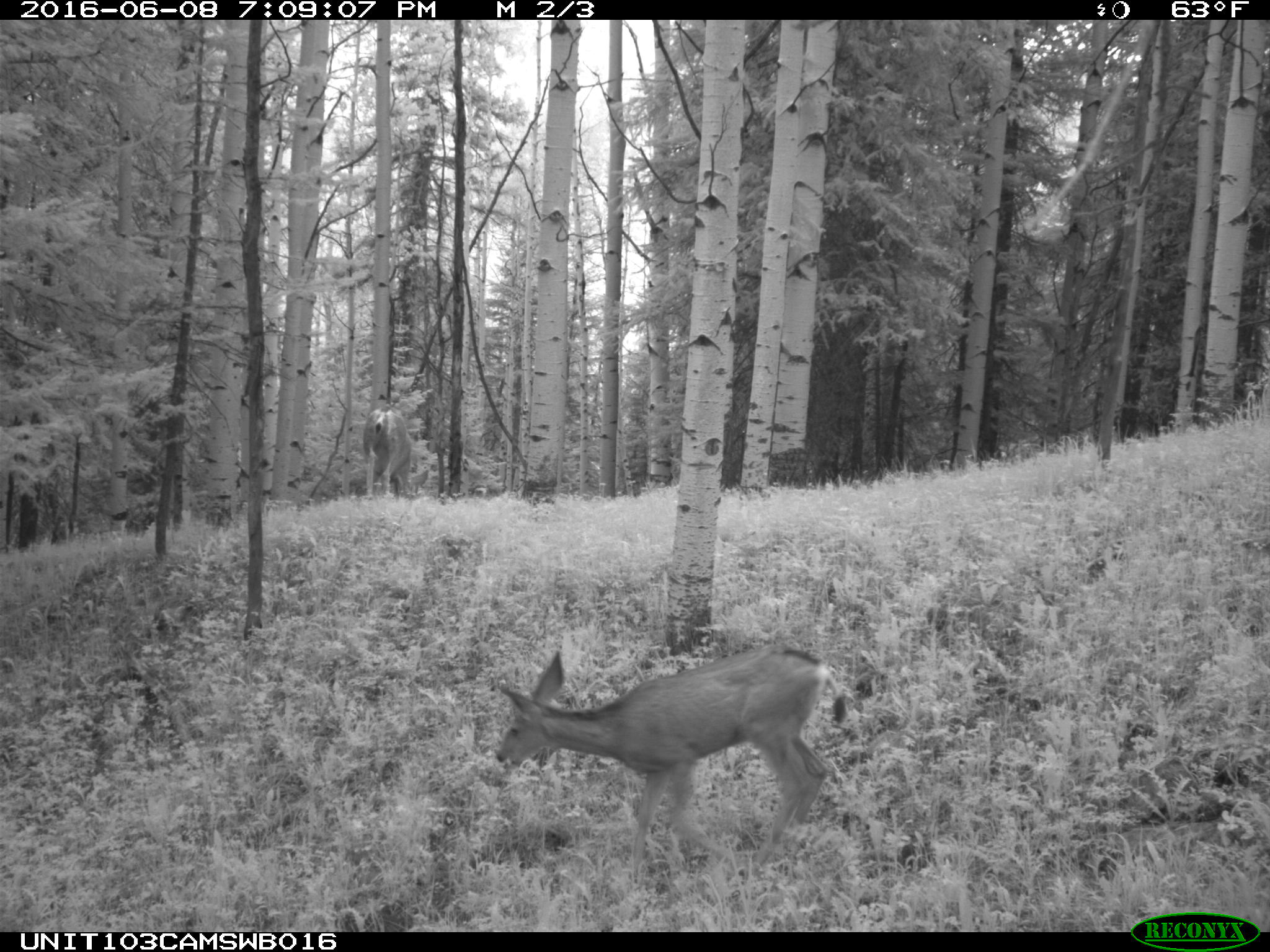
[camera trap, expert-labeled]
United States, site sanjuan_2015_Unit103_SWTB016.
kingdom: Animalia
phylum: Chordata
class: Mammalia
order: Artiodactyla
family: Cervidae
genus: Odocoileus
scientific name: Odocoileus hemionus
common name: mule deer